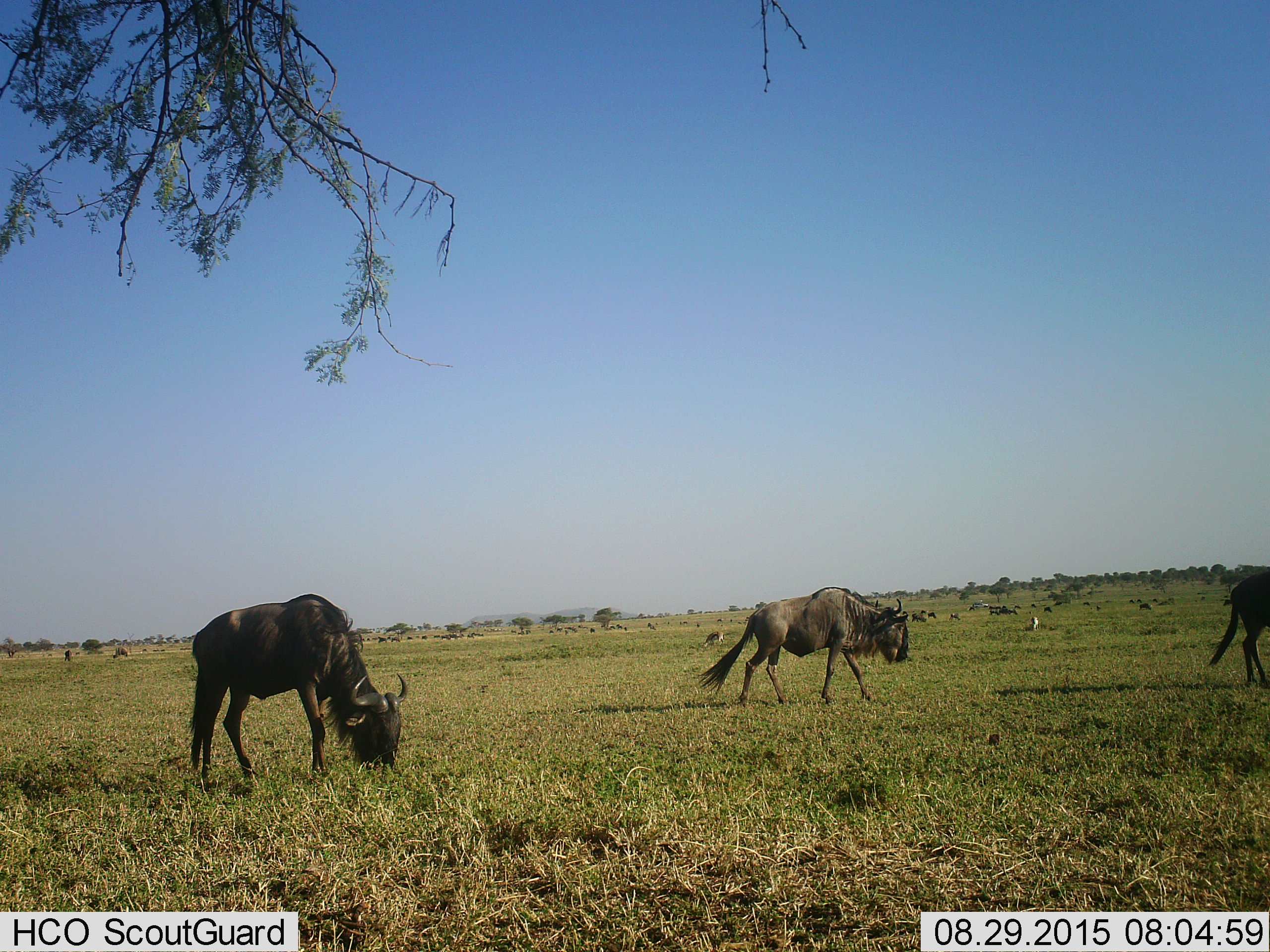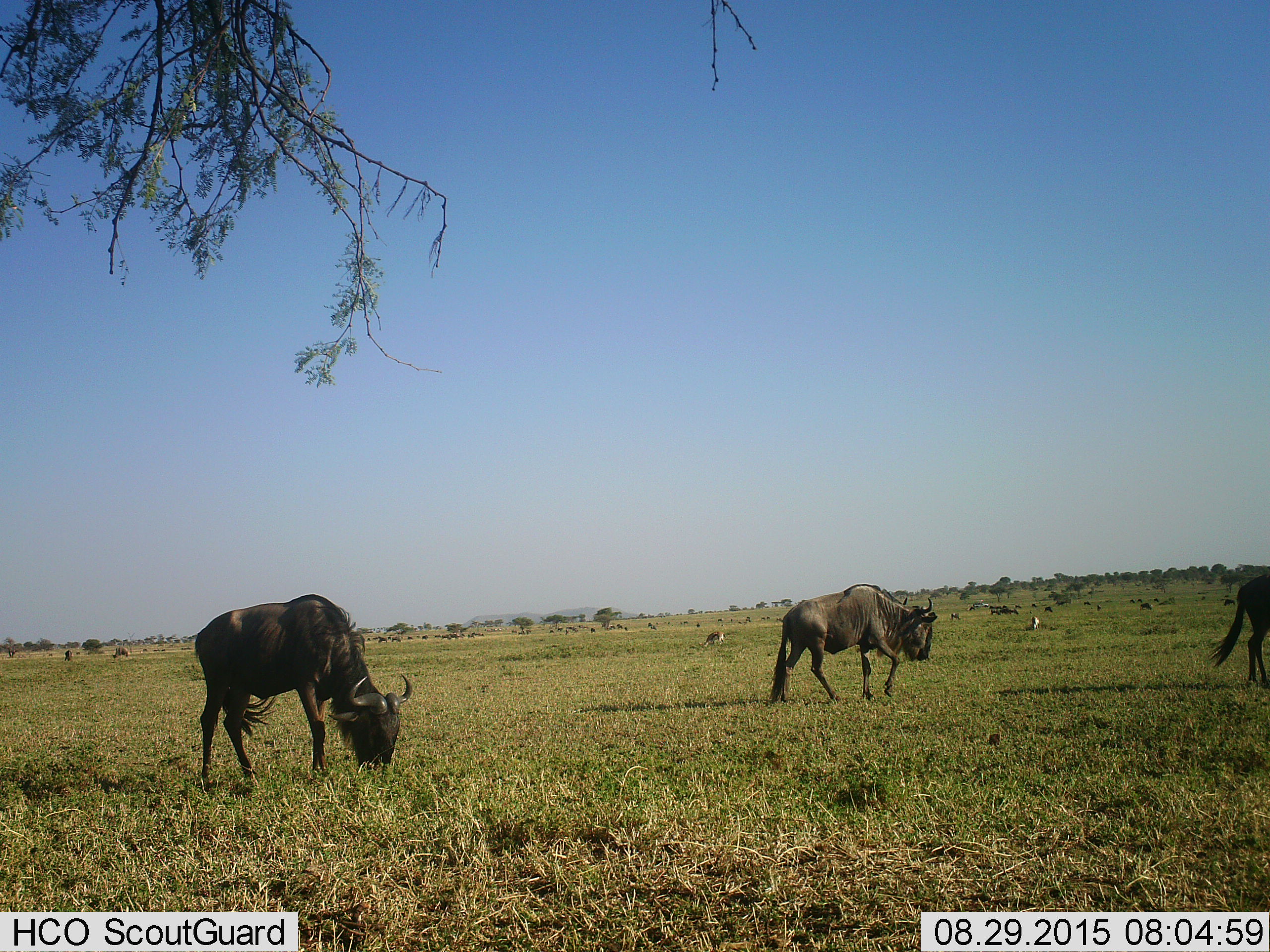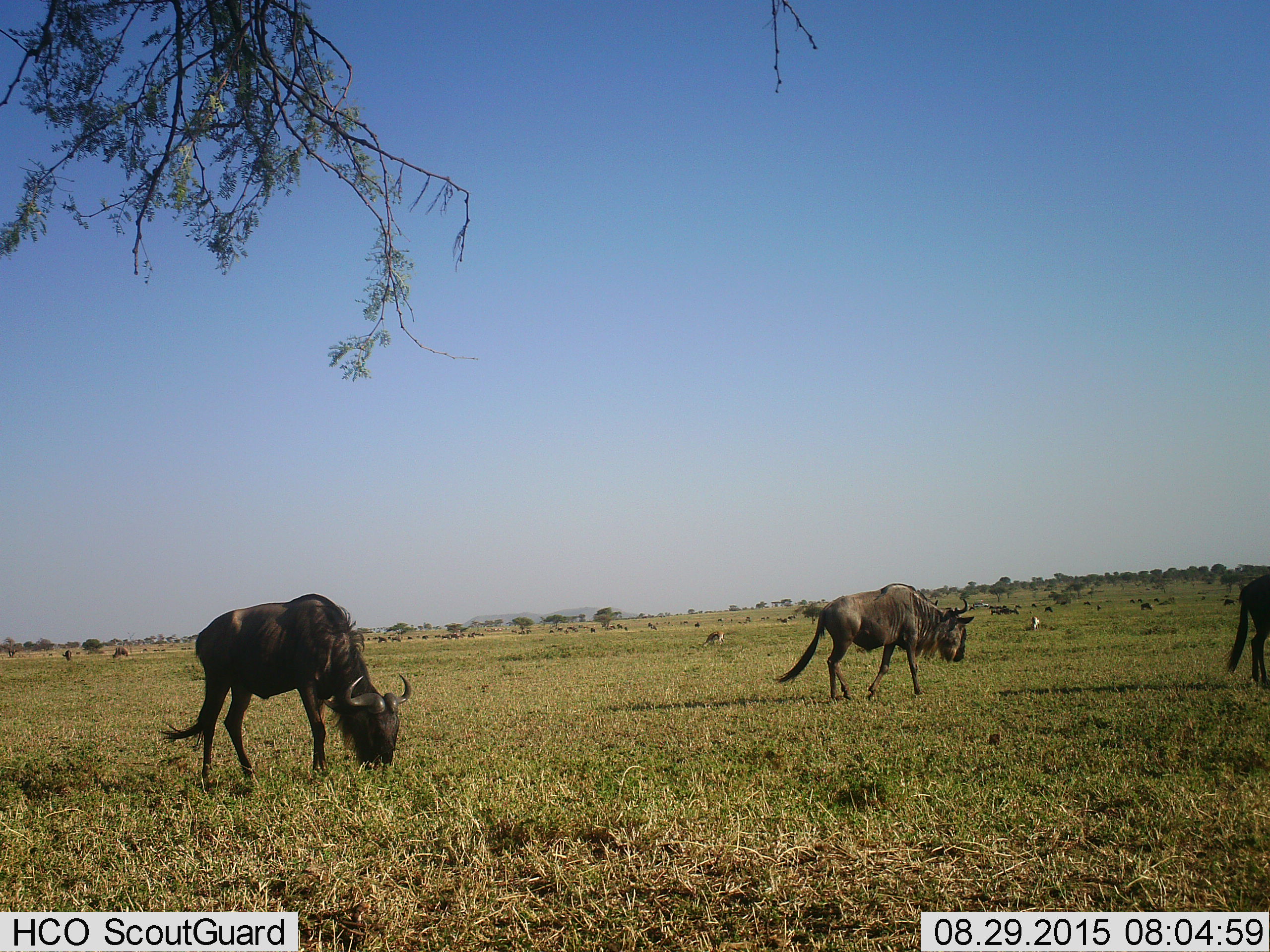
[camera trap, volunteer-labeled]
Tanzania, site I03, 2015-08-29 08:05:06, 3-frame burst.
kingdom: Animalia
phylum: Chordata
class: Mammalia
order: Artiodactyla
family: Bovidae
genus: Eudorcas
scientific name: Eudorcas thomsonii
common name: thomson's gazelle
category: gazellethomsons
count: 2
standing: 14%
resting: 0%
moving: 0%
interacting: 0%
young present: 0%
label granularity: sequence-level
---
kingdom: Animalia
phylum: Chordata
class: Mammalia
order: Artiodactyla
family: Bovidae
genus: Connochaetes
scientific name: Connochaetes taurinus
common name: blue wildebeest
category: wildebeest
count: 11-50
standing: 33%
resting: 0%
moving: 83%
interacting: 0%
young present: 8%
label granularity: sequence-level